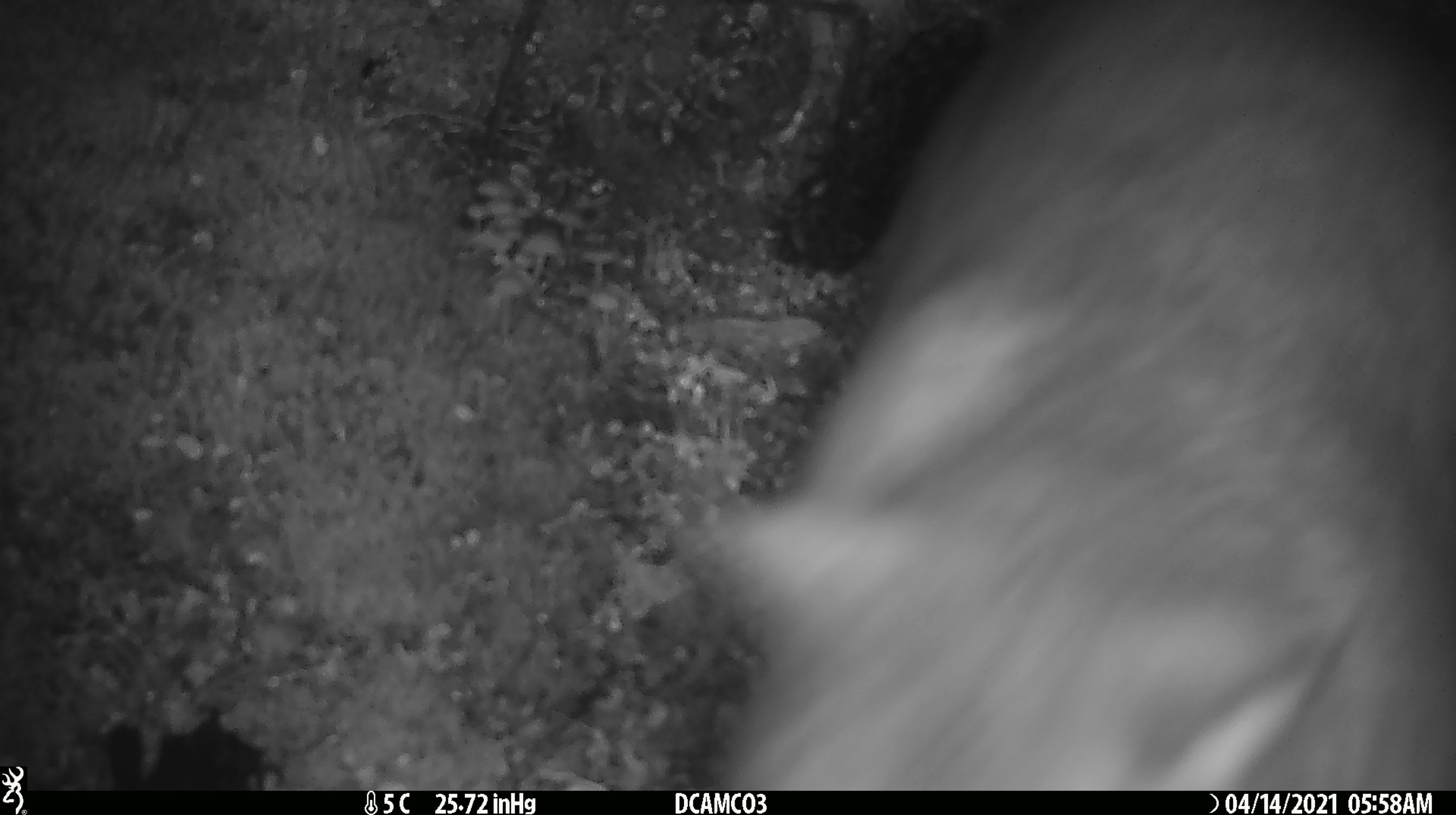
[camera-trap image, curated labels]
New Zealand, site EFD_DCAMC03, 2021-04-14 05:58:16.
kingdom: Animalia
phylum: Chordata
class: Mammalia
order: Diprotodontia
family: Phalangeridae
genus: Trichosurus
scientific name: Trichosurus vulpecula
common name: common brushtail possum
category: possum